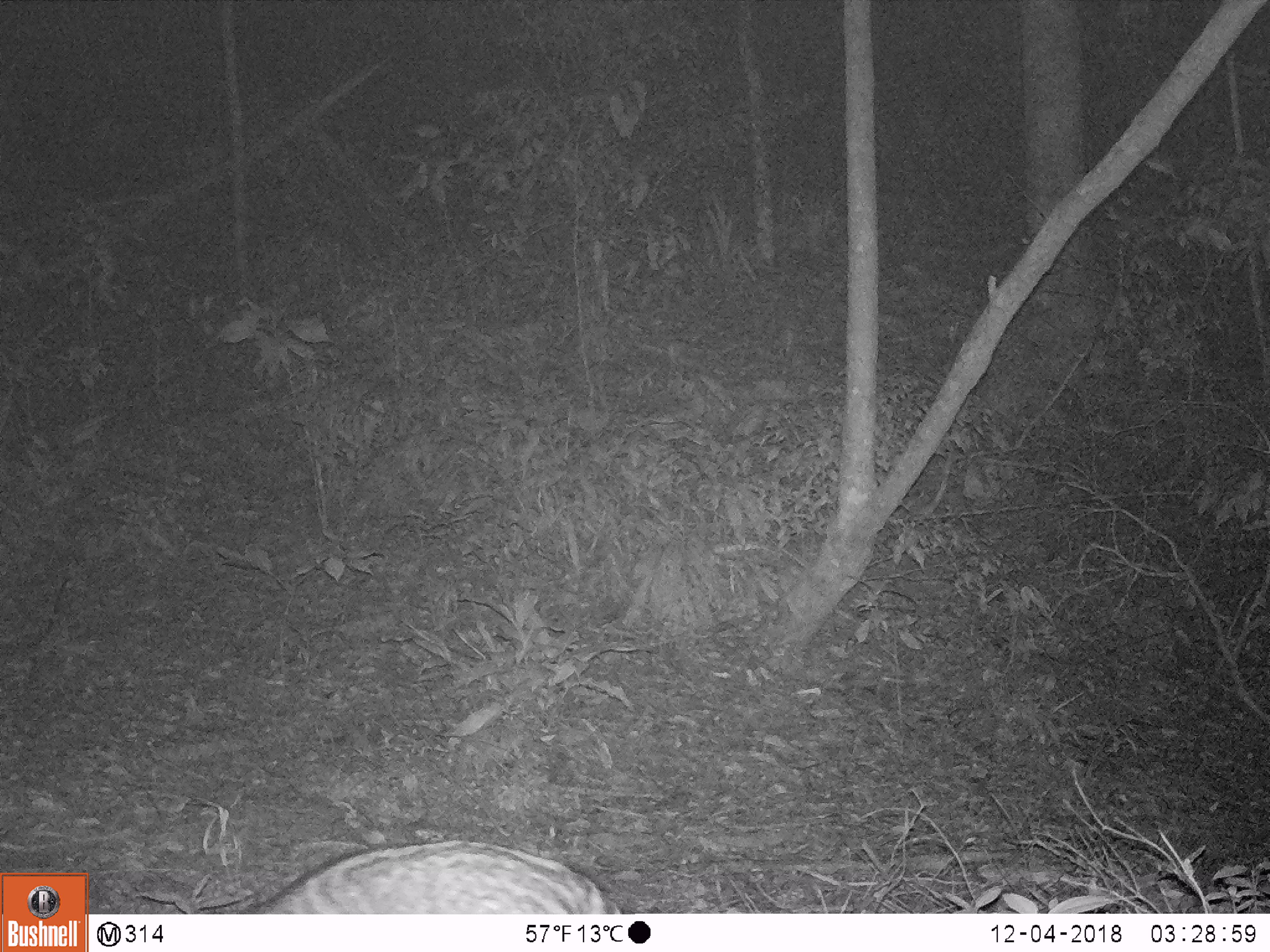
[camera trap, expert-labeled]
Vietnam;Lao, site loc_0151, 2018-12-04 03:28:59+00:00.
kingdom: Animalia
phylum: Chordata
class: Mammalia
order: Carnivora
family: Viverridae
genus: Viverra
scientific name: Viverra zibetha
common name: large indian civet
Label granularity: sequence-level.